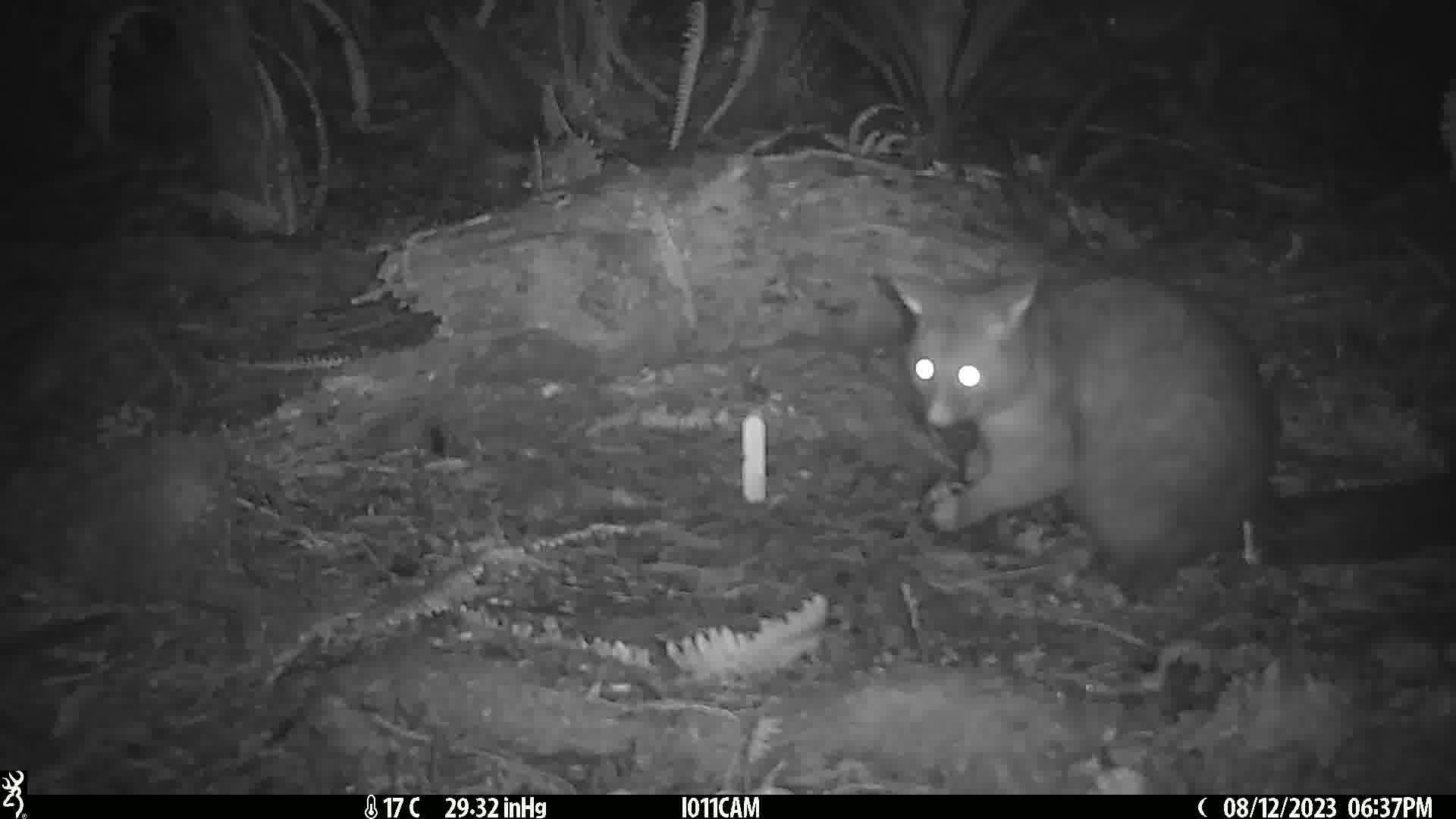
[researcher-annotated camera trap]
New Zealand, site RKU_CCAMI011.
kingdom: Animalia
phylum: Chordata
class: Mammalia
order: Diprotodontia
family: Phalangeridae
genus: Trichosurus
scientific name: Trichosurus vulpecula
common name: common brushtail possum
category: possum